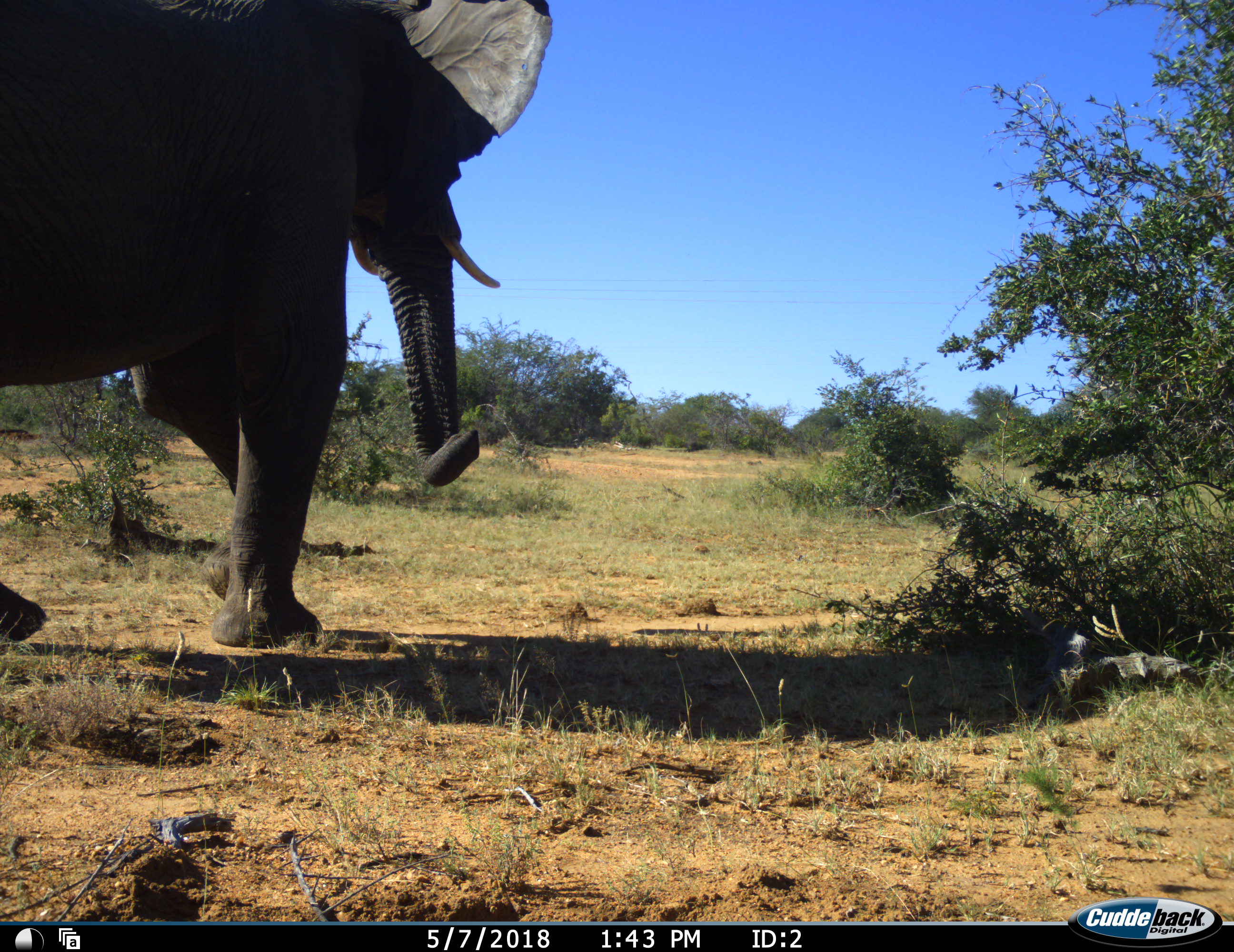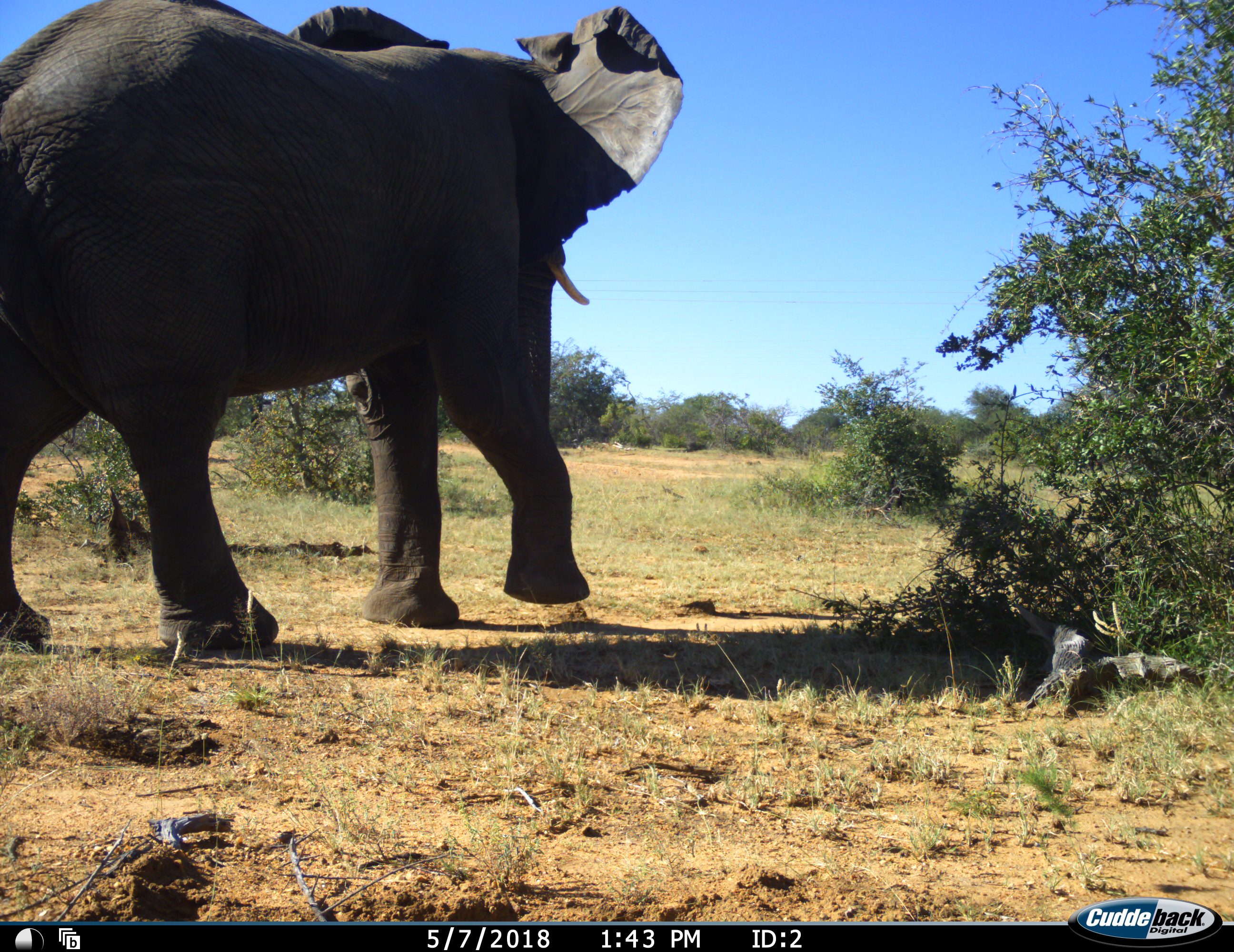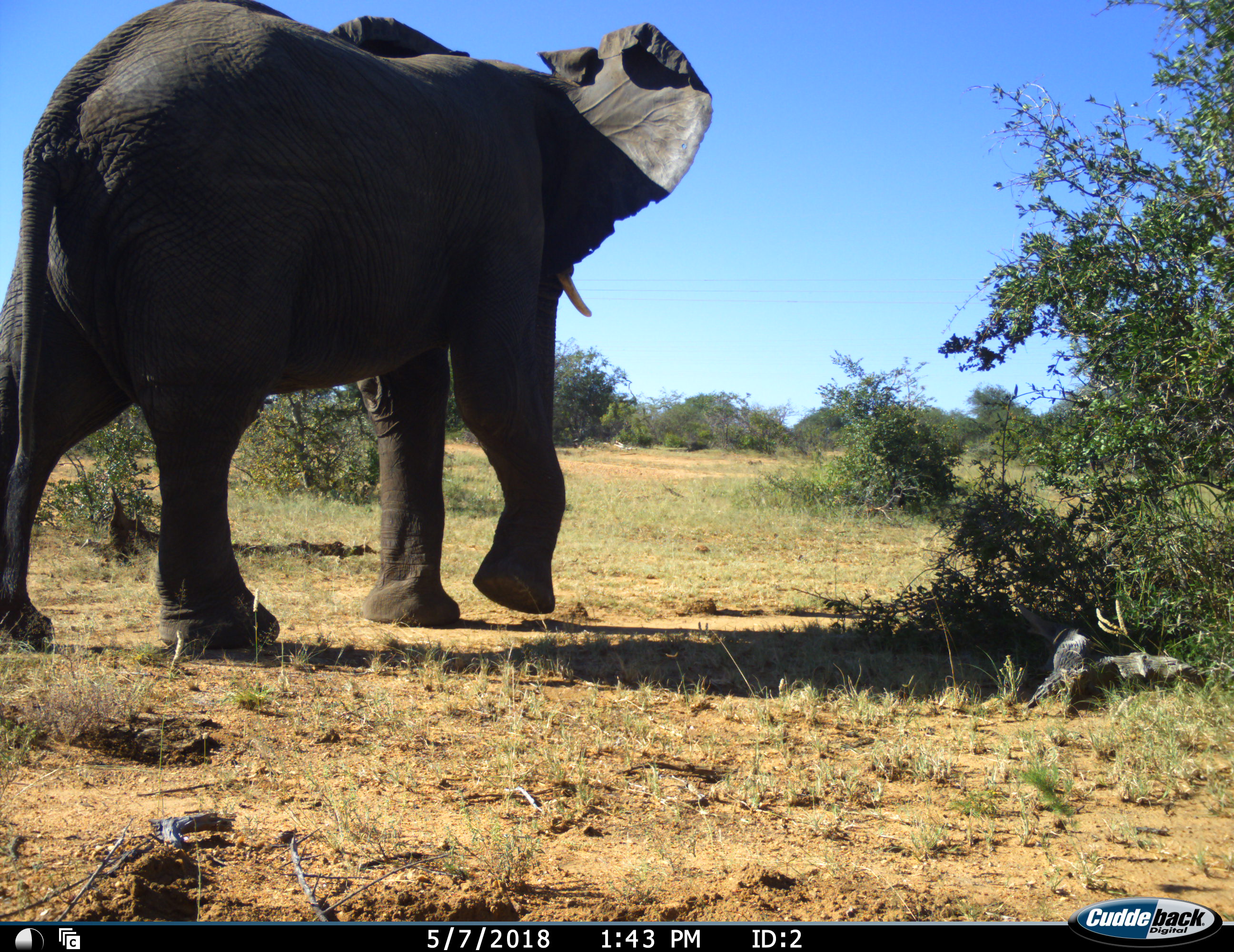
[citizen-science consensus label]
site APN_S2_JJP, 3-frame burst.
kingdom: Animalia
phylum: Chordata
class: Mammalia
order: Proboscidea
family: Elephantidae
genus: Loxodonta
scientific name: Loxodonta africana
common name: african bush elephant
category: elephant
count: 1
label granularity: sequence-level